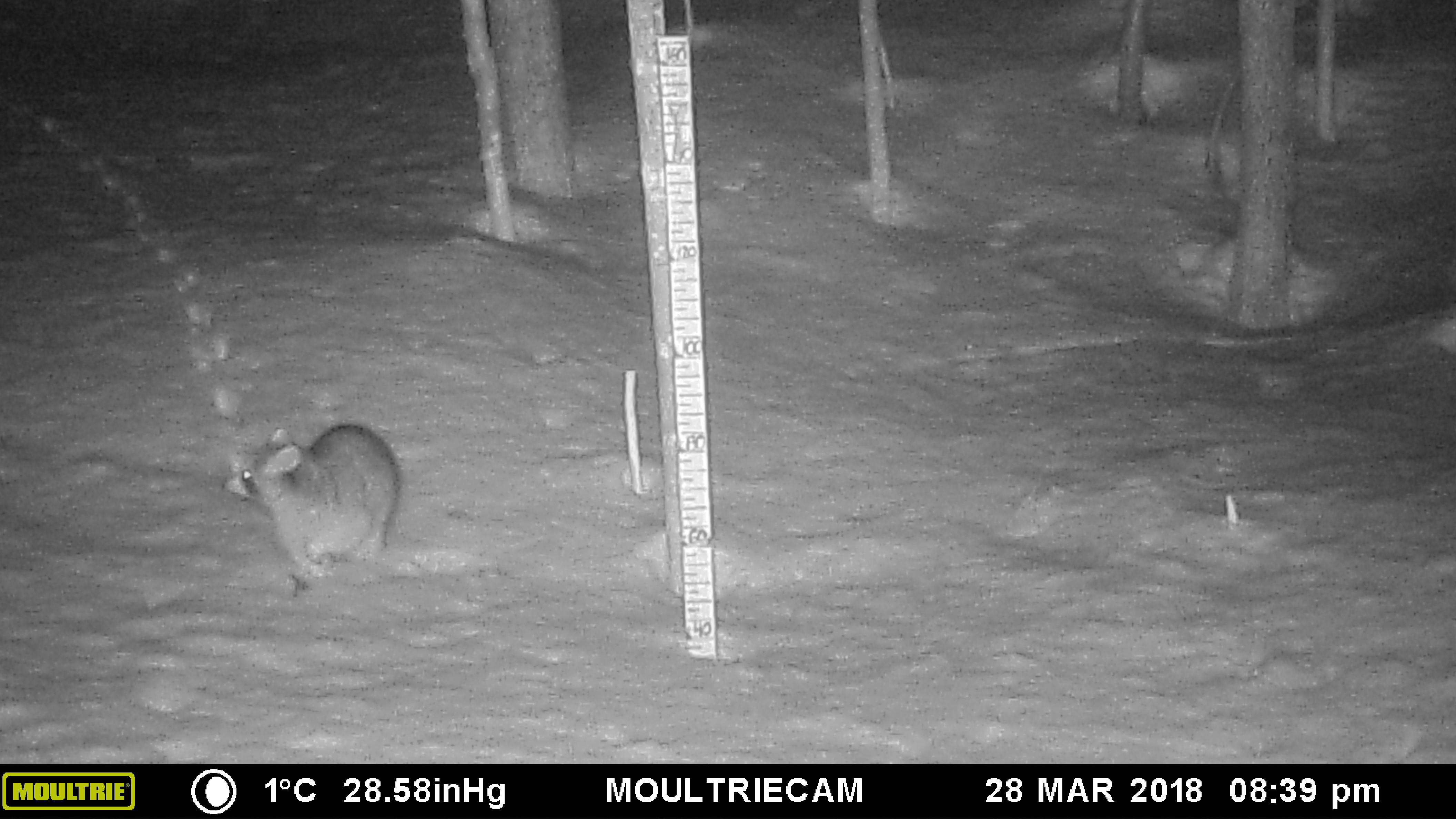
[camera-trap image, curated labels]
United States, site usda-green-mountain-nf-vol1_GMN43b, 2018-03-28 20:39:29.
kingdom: Animalia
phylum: Chordata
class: Mammalia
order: Carnivora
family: Procyonidae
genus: Procyon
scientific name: Procyon lotor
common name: raccoon